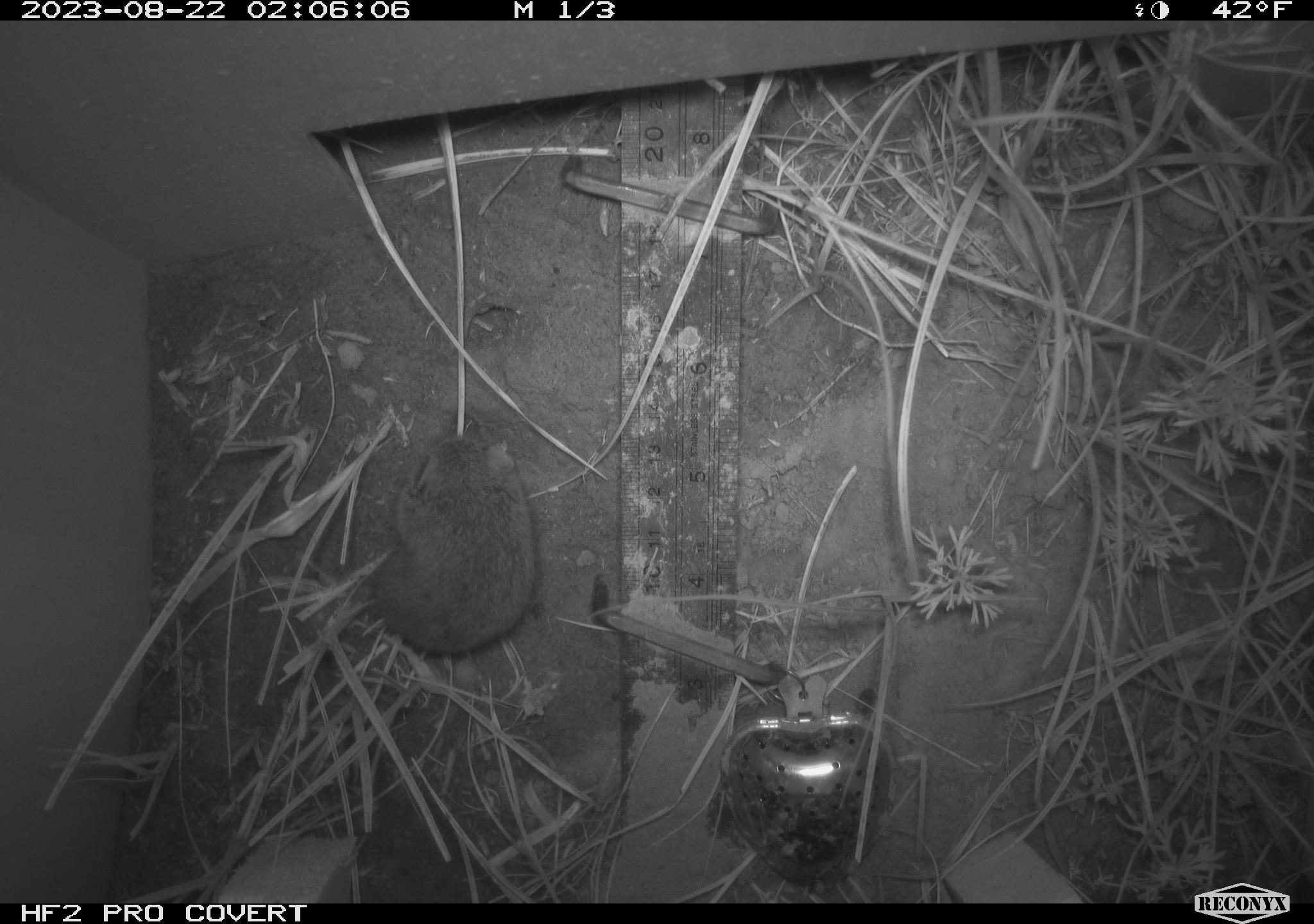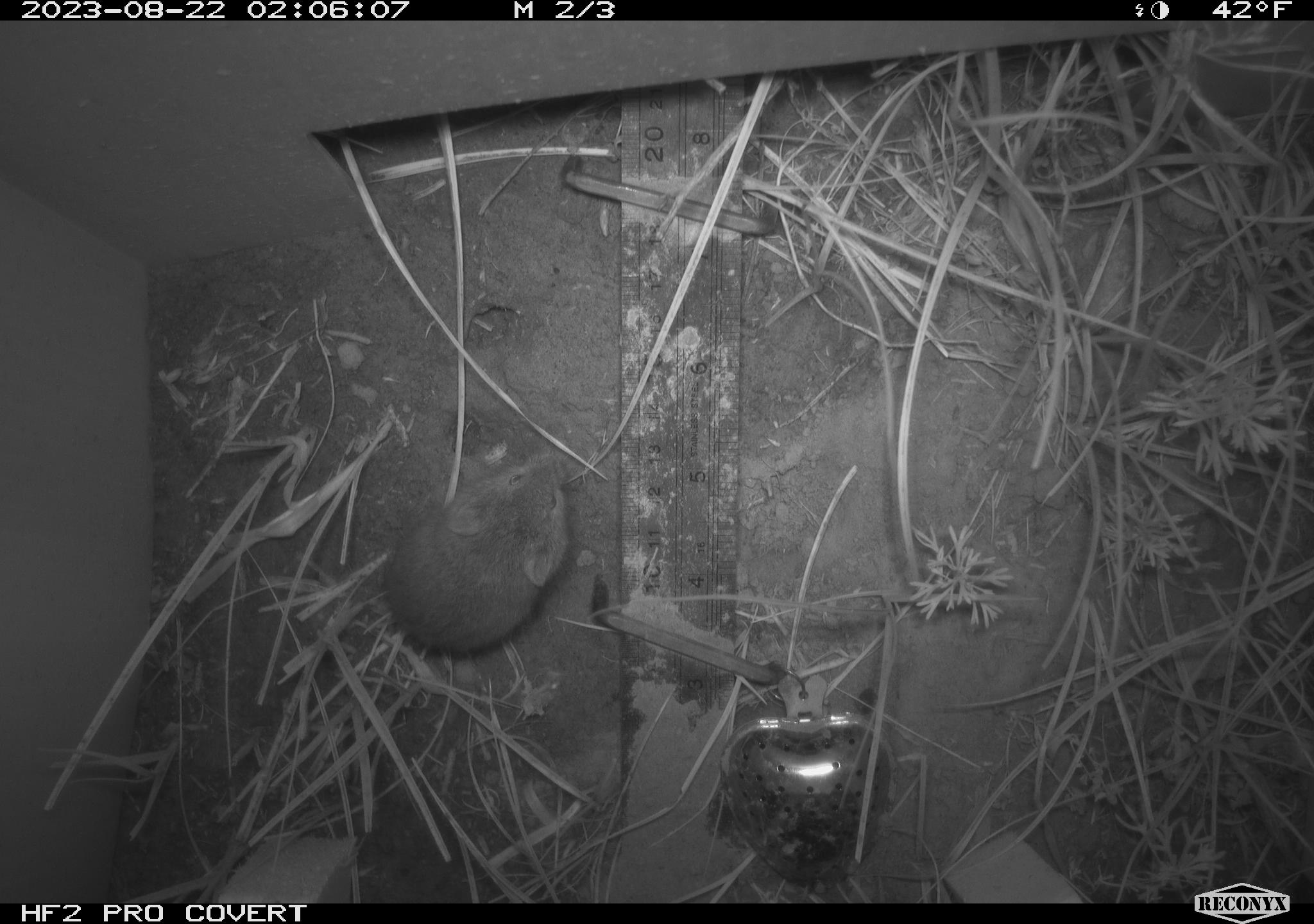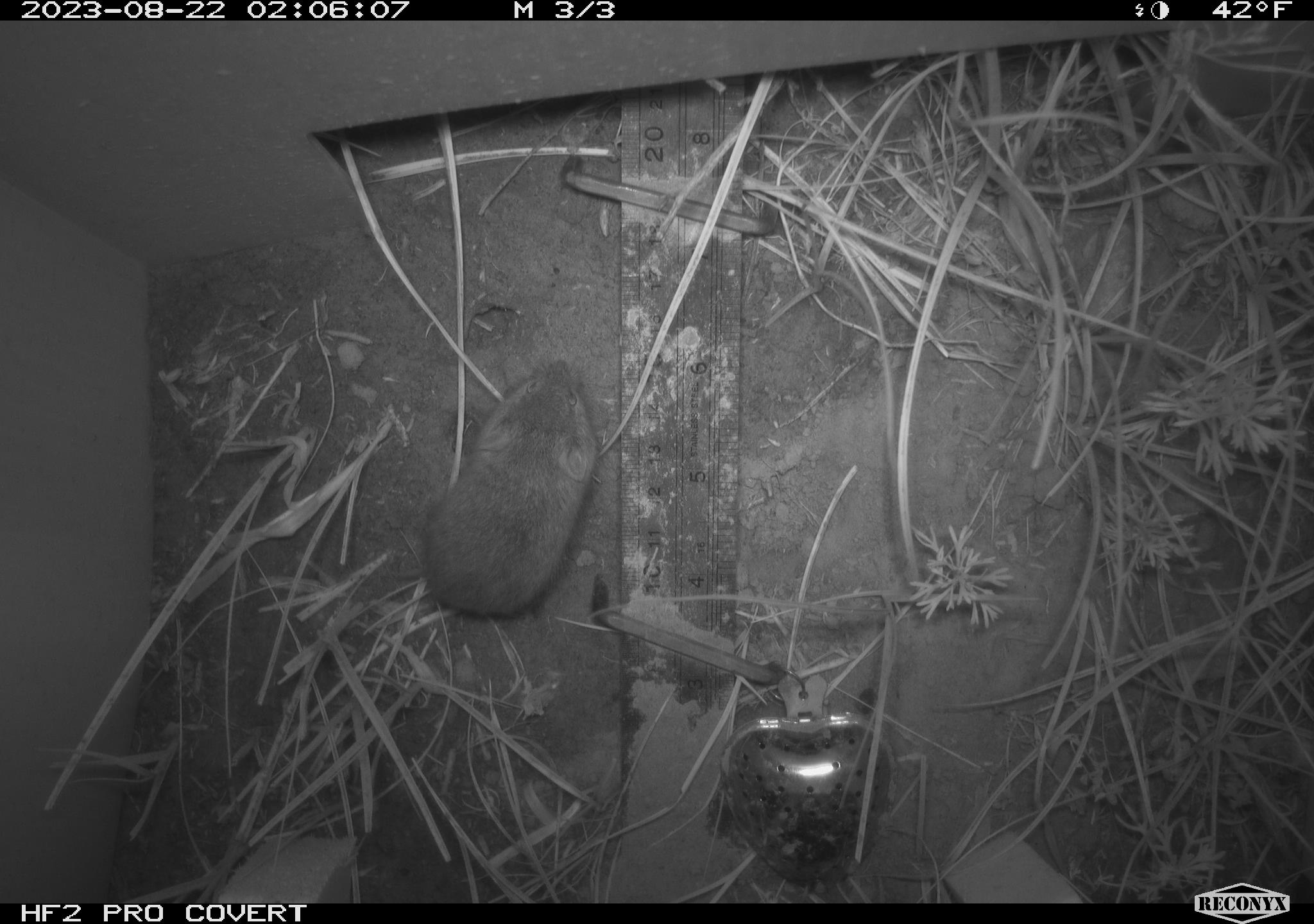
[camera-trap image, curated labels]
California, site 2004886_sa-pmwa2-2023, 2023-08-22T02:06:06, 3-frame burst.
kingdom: Animalia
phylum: Chordata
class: Mammalia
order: Rodentia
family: Cricetidae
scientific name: Cricetidae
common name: hamsters, voles, lemmings, and allies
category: cricetidae family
Cricetidae family (hamsters, voles, lemmings, and allies) (Cricetidae).